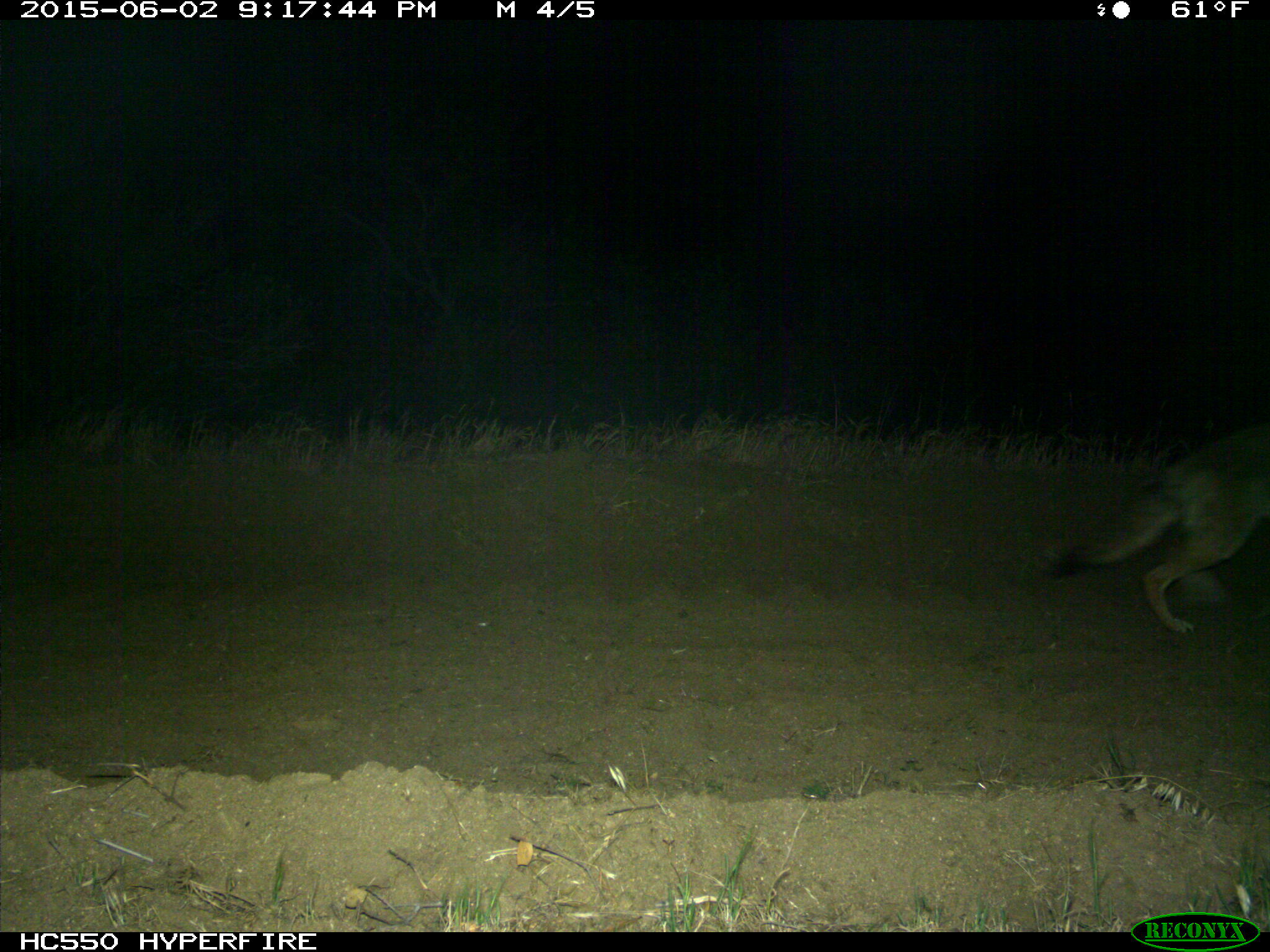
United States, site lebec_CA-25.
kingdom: Animalia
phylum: Chordata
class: Mammalia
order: Carnivora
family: Canidae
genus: Canis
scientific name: Canis latrans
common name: coyote